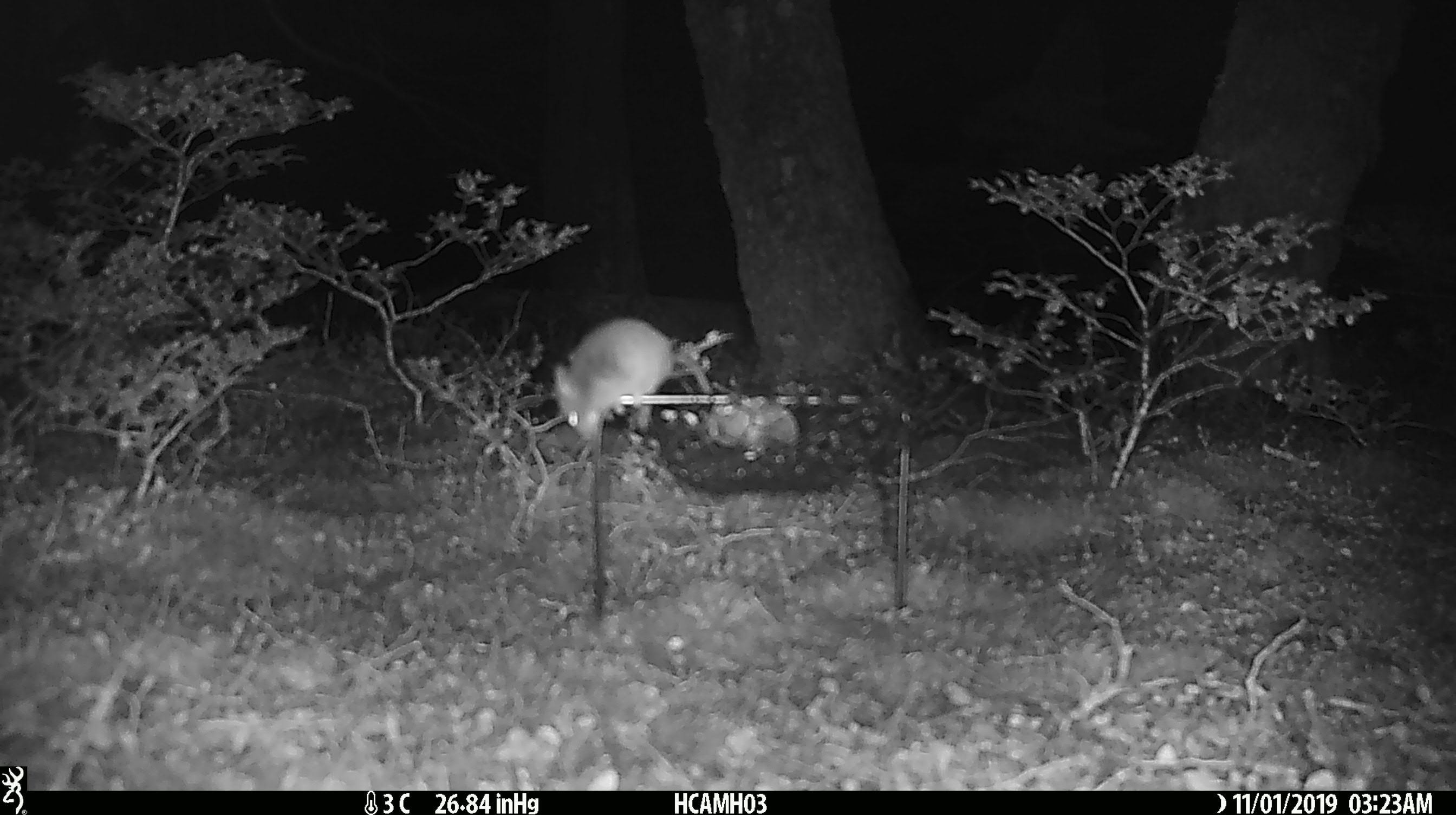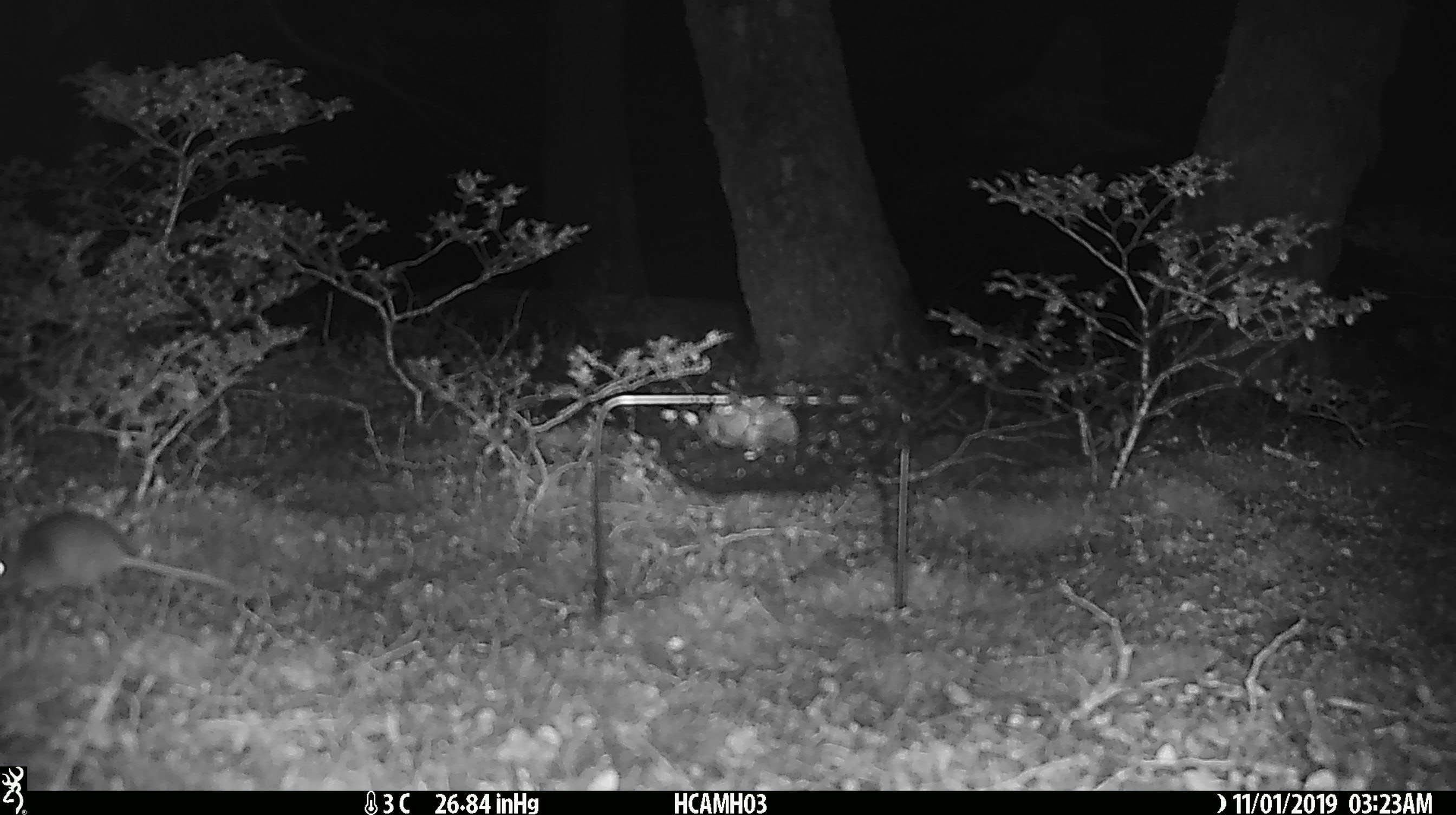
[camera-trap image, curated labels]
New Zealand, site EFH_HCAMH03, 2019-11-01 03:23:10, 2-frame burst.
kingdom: Animalia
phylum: Chordata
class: Mammalia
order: Rodentia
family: Muridae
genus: Mus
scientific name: Mus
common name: mouse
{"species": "mouse (Mus)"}